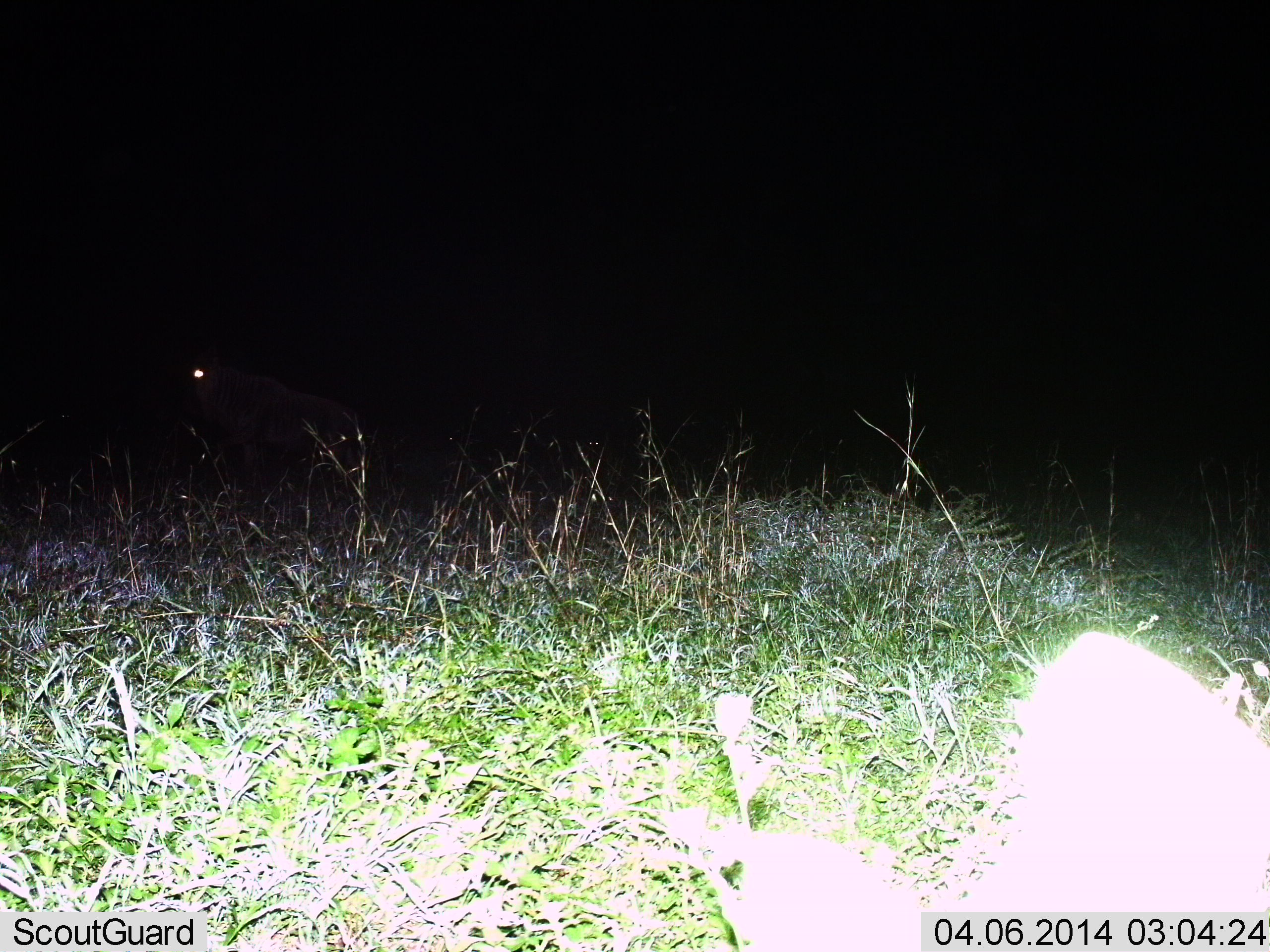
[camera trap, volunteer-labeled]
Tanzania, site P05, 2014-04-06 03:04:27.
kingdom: Animalia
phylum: Chordata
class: Mammalia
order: Artiodactyla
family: Bovidae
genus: Connochaetes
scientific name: Connochaetes taurinus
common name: blue wildebeest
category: wildebeest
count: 1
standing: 56%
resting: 11%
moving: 44%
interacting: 0%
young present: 0%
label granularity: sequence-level